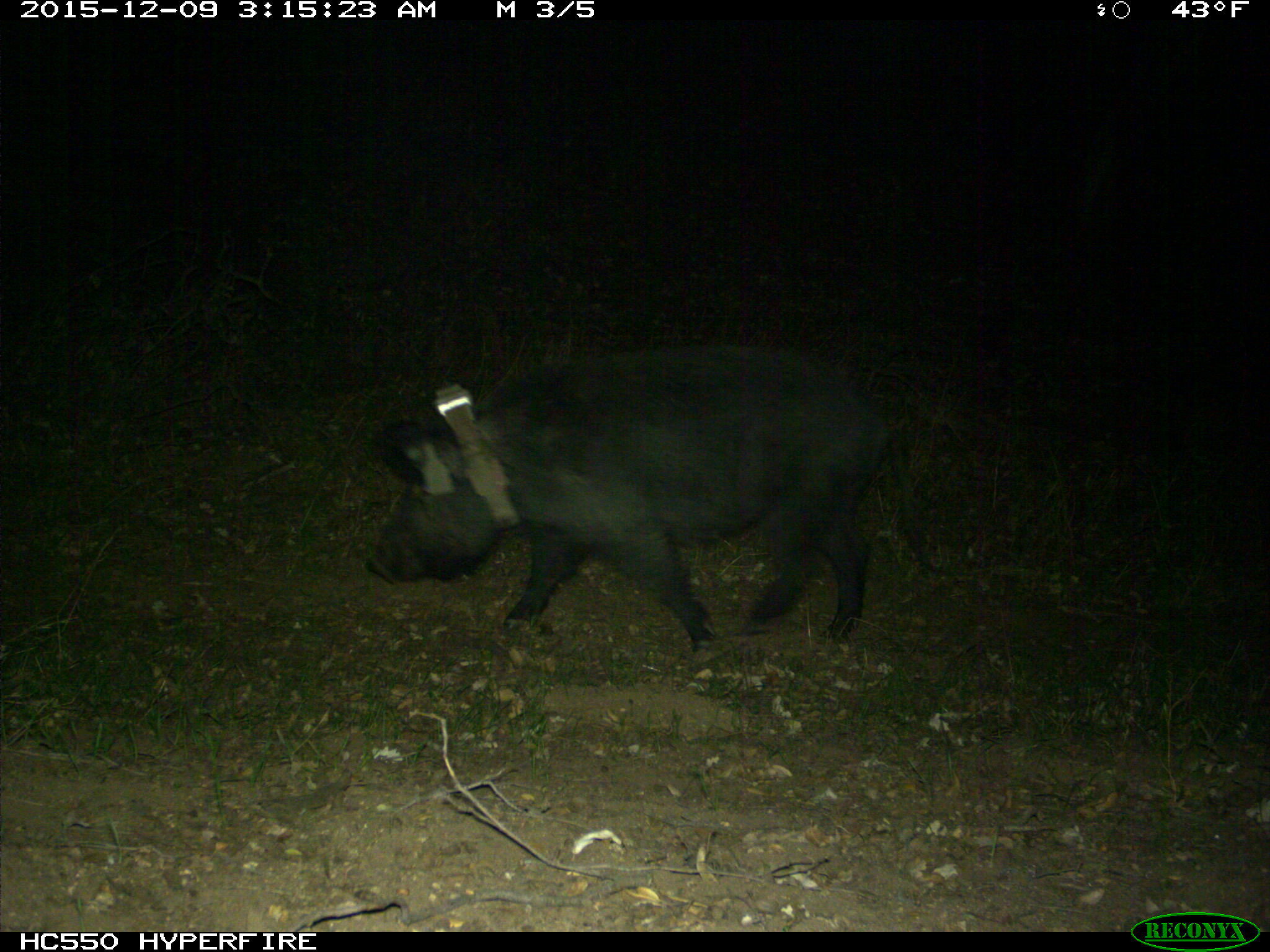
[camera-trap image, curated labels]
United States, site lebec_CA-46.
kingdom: Animalia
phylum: Chordata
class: Mammalia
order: Artiodactyla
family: Suidae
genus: Sus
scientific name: Sus scrofa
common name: wild boar